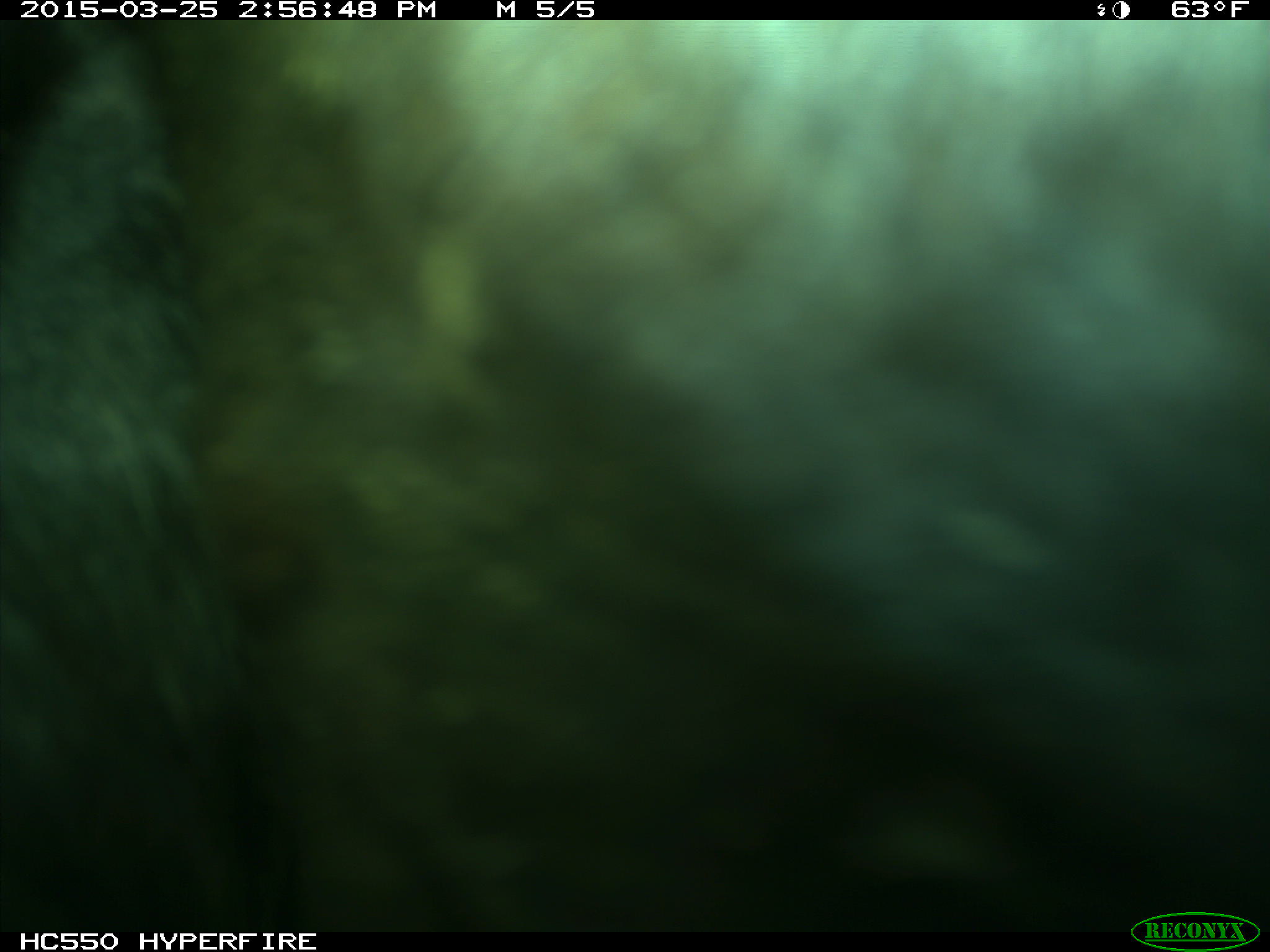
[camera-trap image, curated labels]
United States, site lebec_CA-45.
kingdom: Animalia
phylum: Chordata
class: Mammalia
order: Artiodactyla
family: Bovidae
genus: Bos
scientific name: Bos taurus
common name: domestic cow